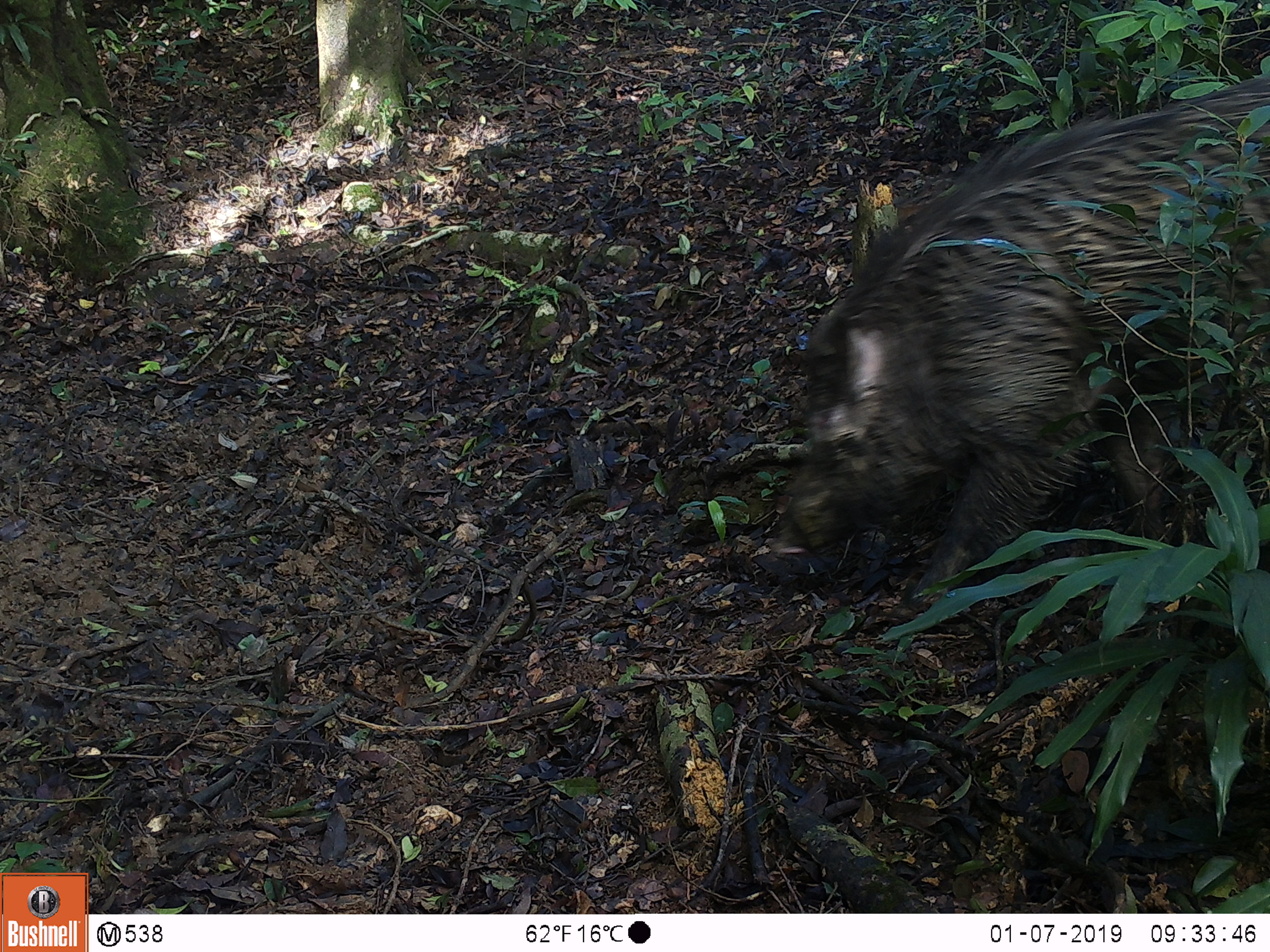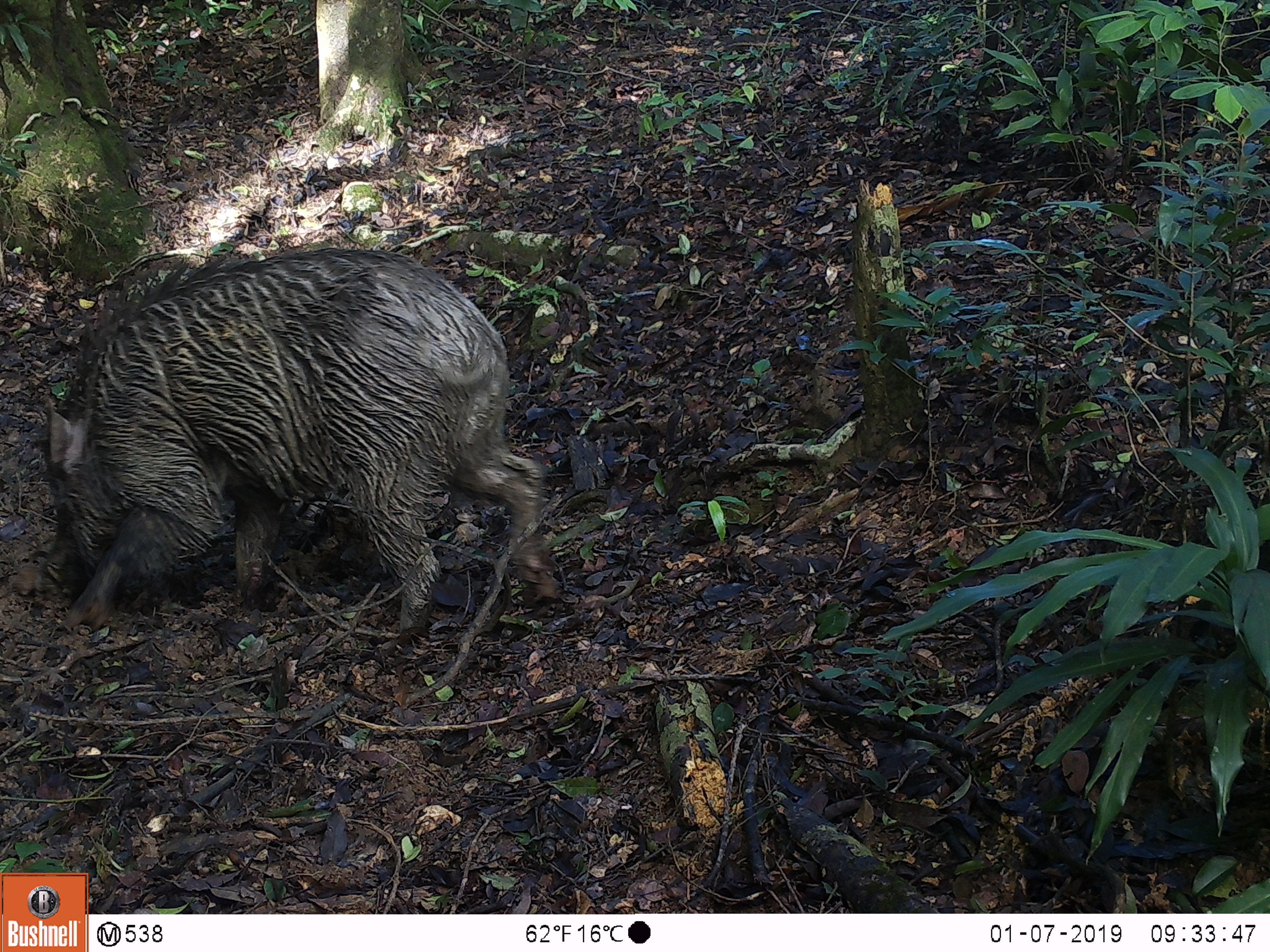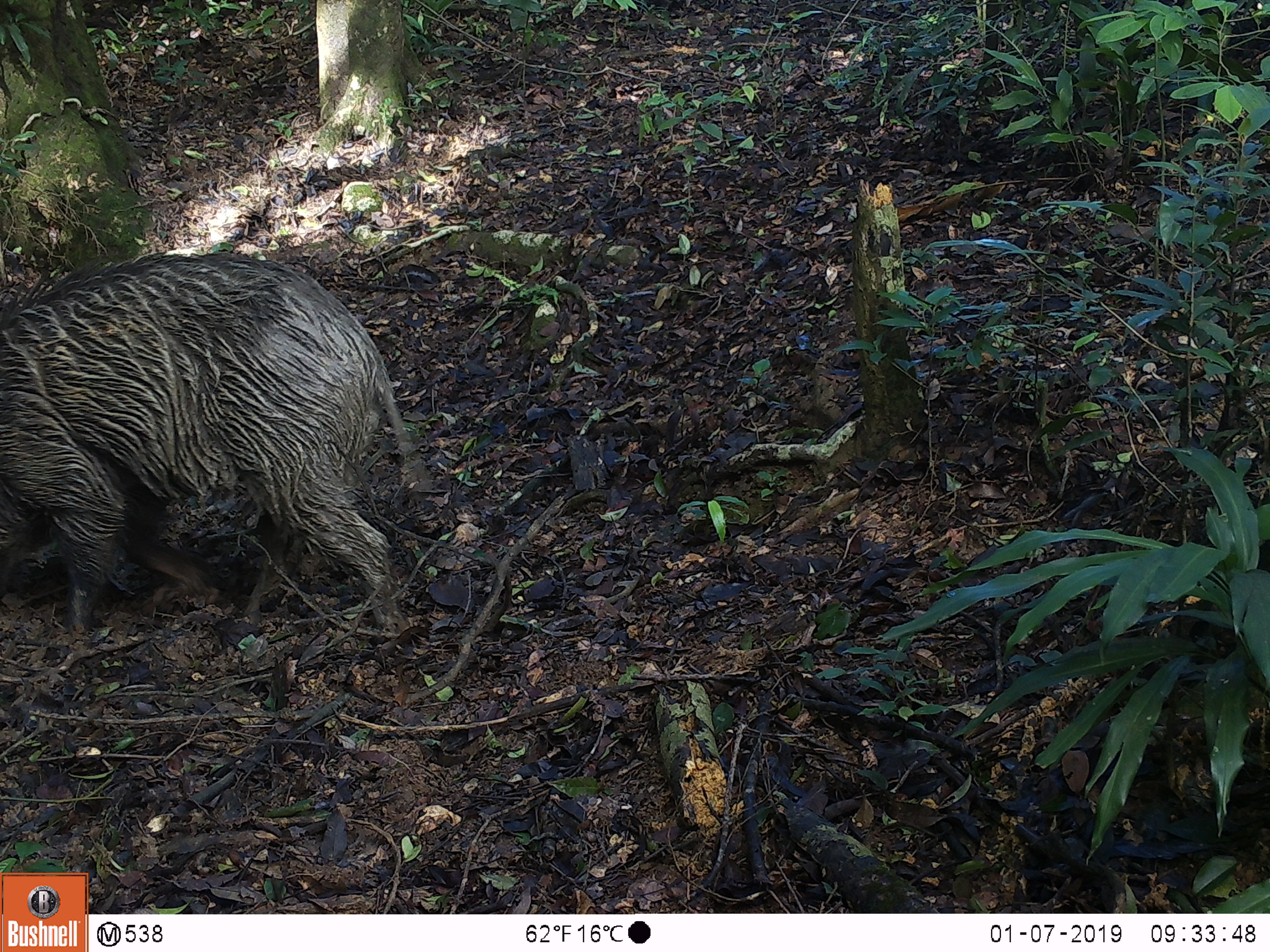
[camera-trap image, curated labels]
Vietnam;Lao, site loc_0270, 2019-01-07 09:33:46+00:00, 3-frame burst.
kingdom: Animalia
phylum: Chordata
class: Mammalia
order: Artiodactyla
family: Suidae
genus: Sus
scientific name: Sus scrofa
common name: eurasian wild pig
Eurasian wild pig (Sus scrofa). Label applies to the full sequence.